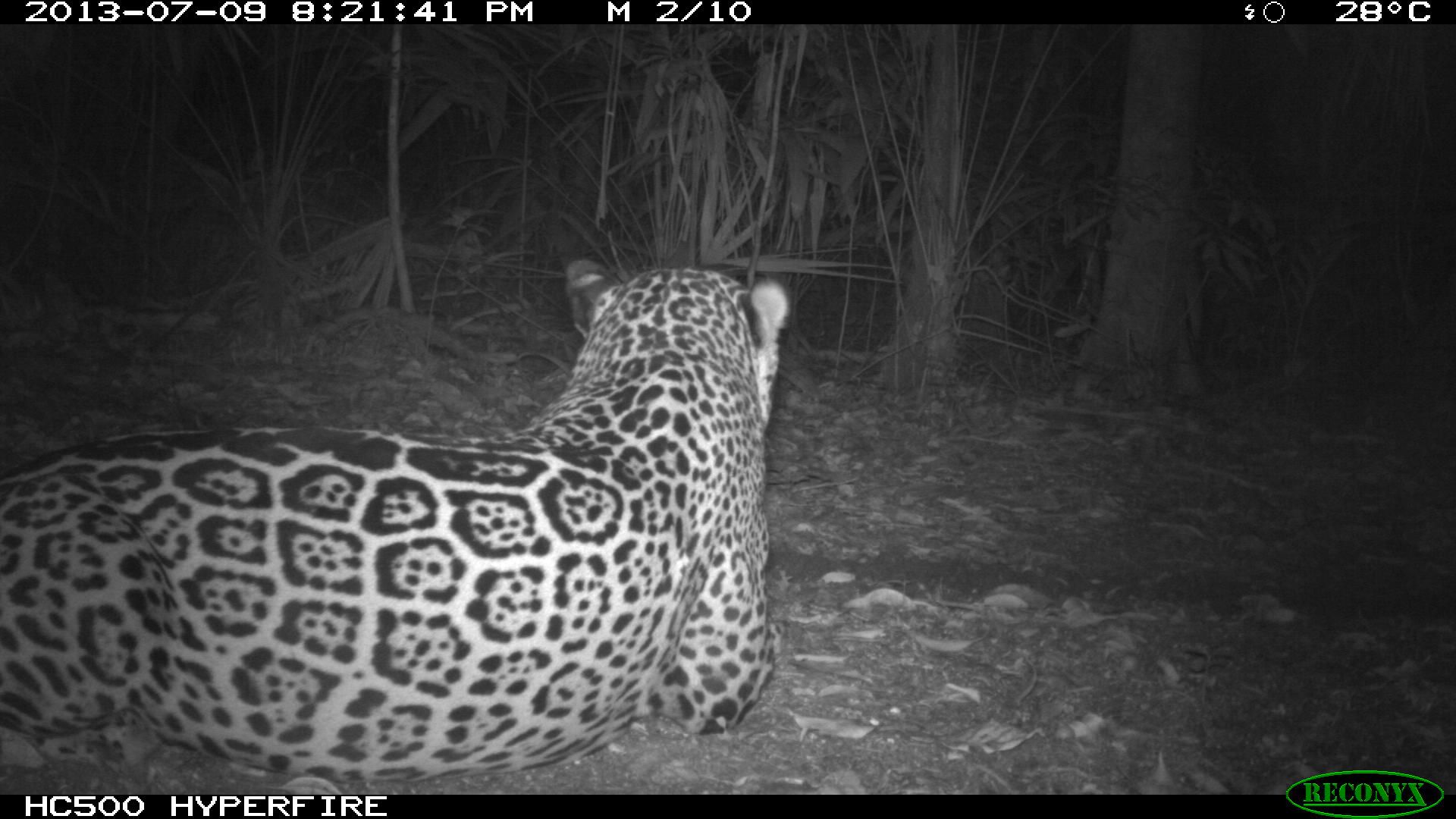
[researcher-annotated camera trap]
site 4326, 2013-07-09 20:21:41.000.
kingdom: Animalia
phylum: Chordata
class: Mammalia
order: Carnivora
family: Felidae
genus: Panthera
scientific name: Panthera onca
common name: jaguar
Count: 1.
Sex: male.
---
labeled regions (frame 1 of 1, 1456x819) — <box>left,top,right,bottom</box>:
panthera onca: <box>0,258,784,794</box>